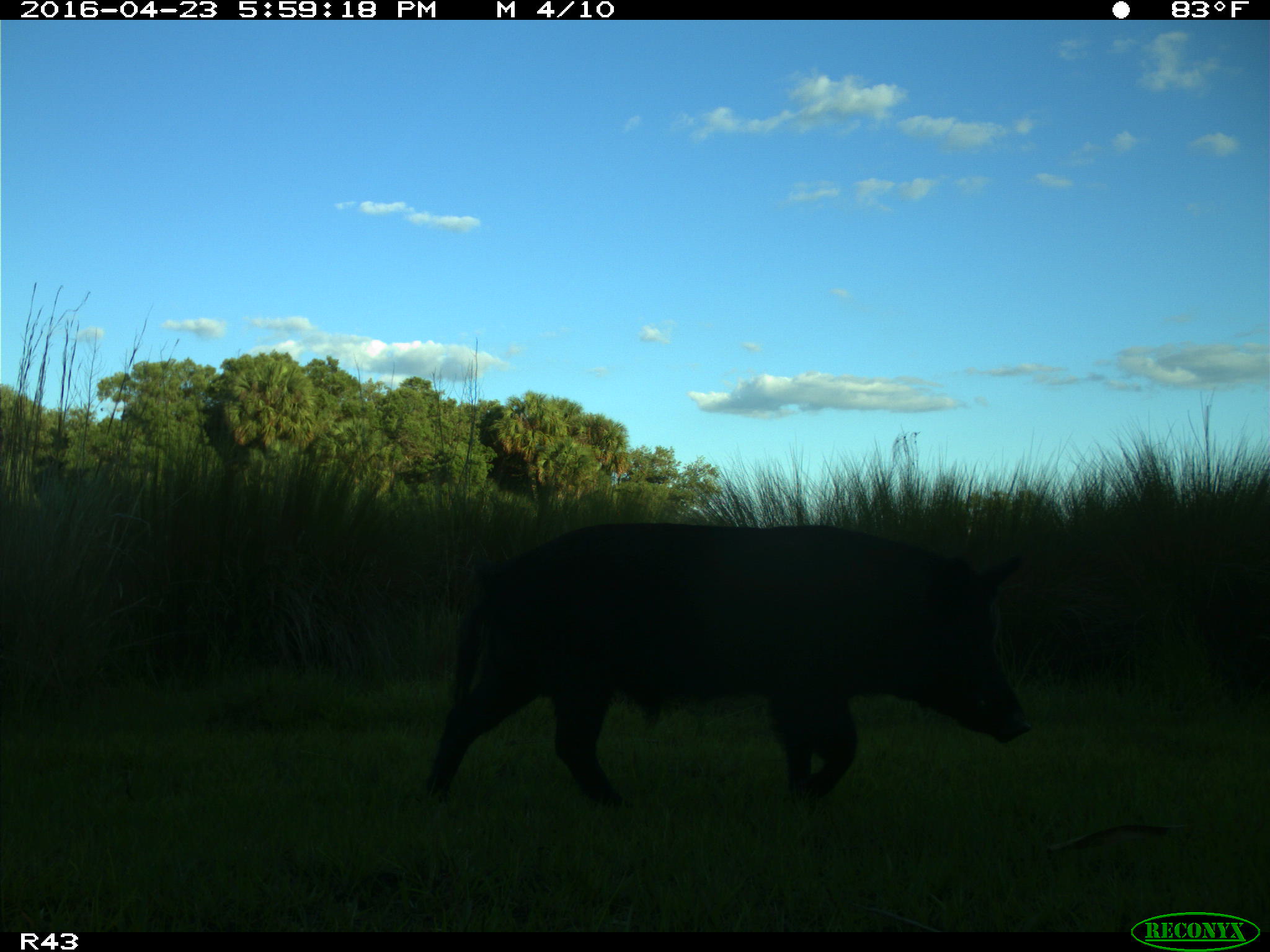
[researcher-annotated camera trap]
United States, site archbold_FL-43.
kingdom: Animalia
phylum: Chordata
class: Mammalia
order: Artiodactyla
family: Suidae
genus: Sus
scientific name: Sus scrofa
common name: wild boar